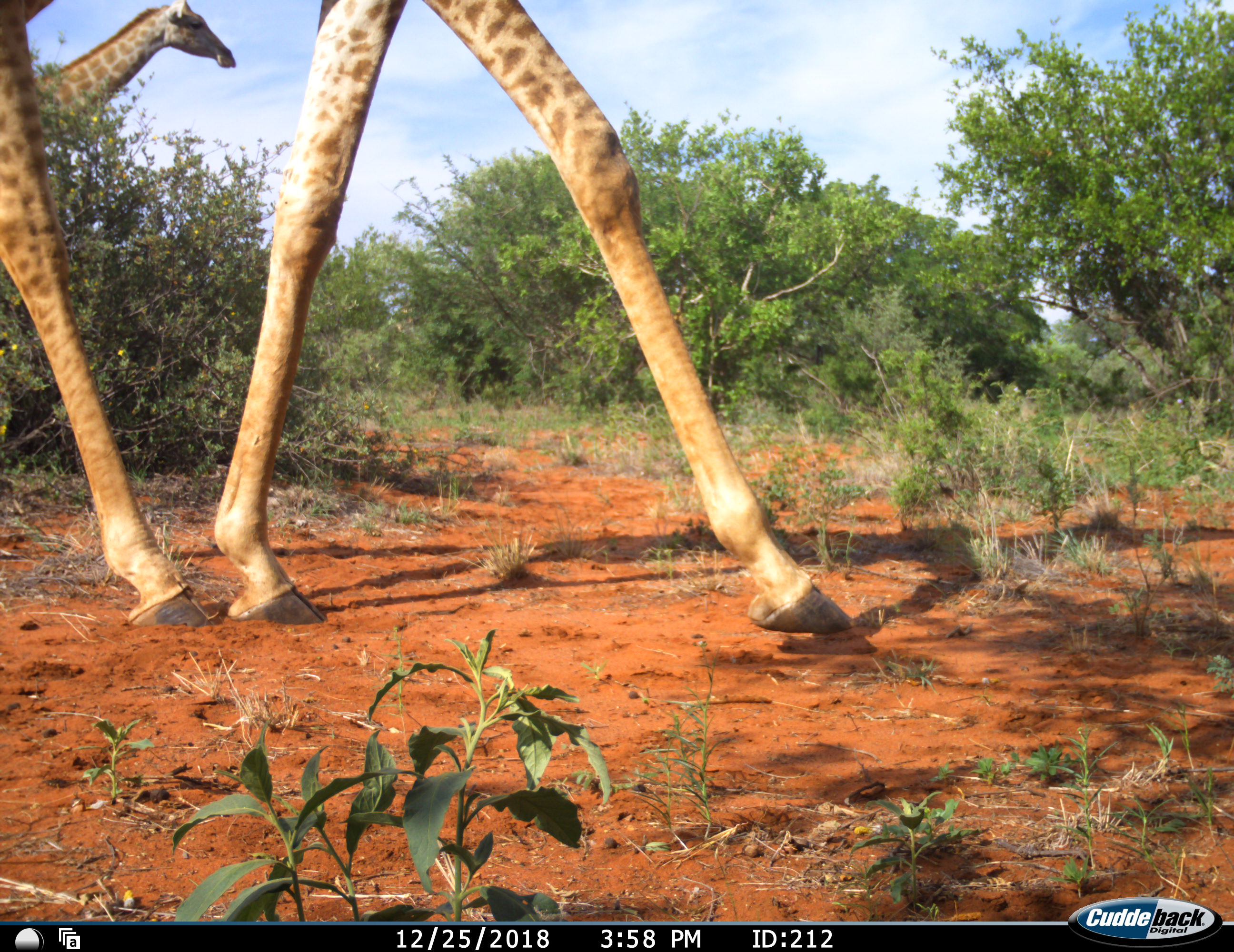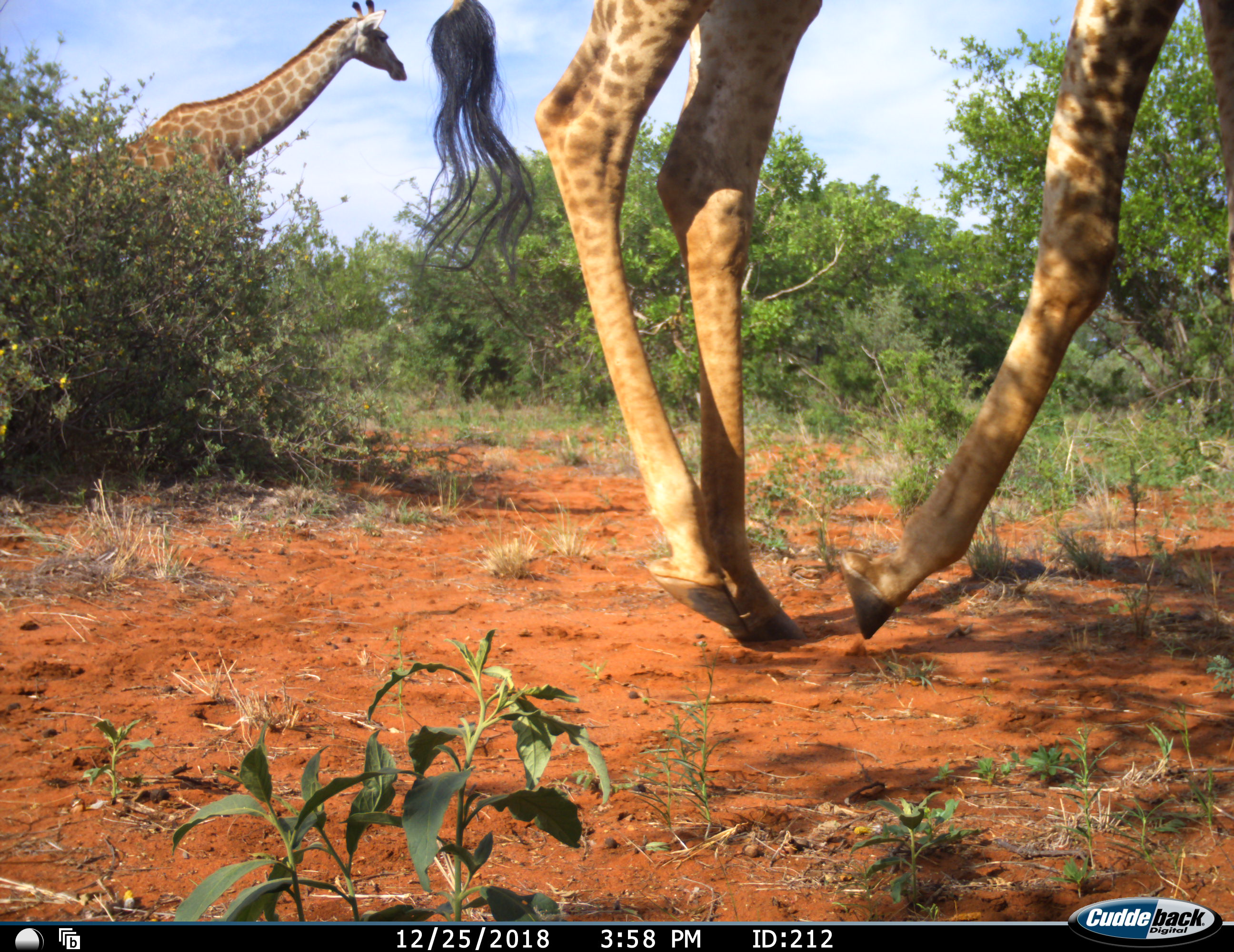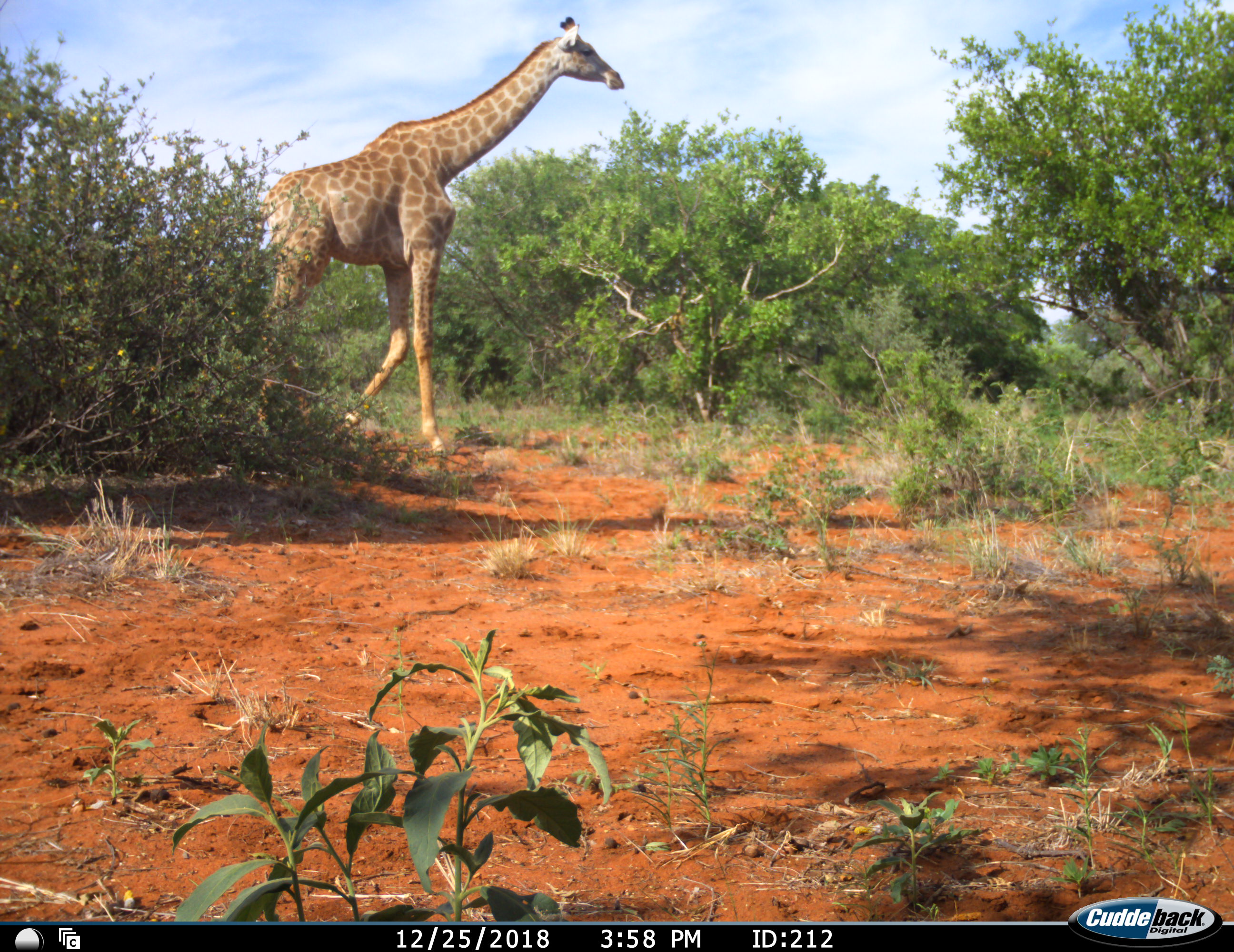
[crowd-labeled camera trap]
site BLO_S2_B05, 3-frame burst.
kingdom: Animalia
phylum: Chordata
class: Mammalia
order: Artiodactyla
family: Giraffidae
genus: Giraffa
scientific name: Giraffa camelopardalis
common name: giraffe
Giraffe (Giraffa camelopardalis), count 2. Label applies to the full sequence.